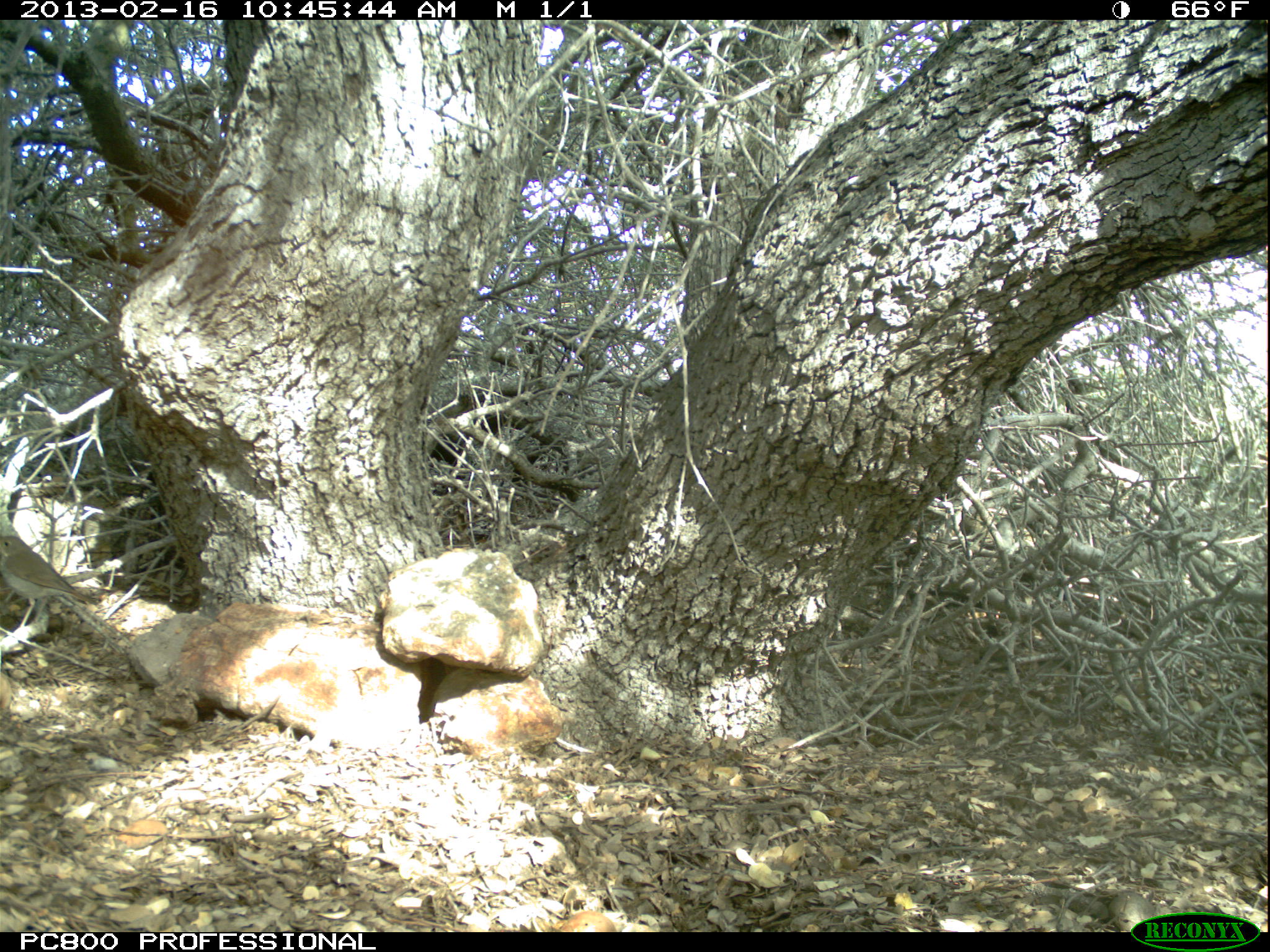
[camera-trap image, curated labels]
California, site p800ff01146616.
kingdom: Animalia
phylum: Chordata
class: Aves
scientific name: Aves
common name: bird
Bird (Aves).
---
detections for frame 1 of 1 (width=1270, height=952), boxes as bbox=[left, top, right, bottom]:
bird: bbox=[0, 535, 89, 629]